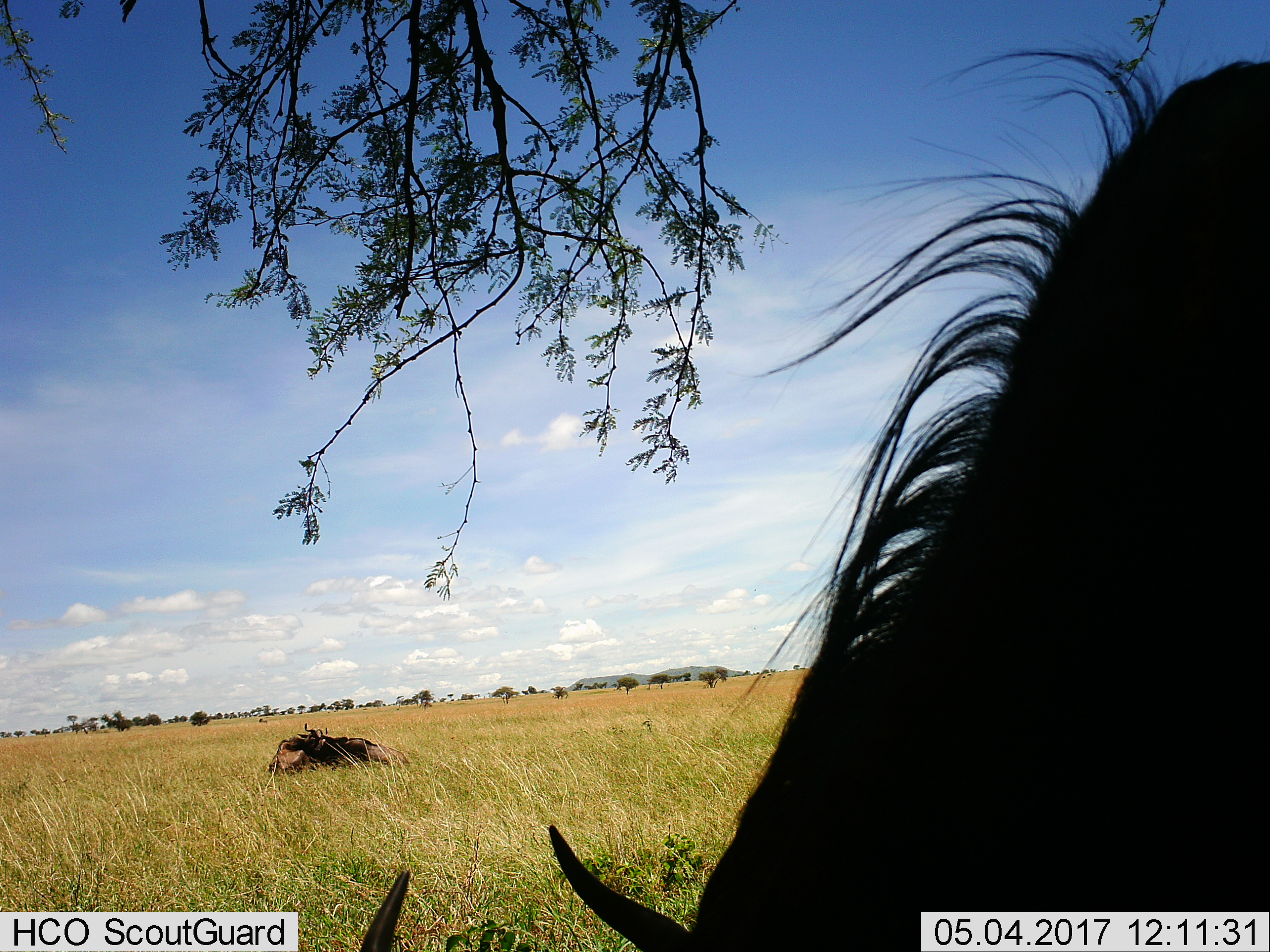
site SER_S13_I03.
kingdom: Animalia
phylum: Chordata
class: Mammalia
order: Artiodactyla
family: Bovidae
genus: Connochaetes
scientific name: Connochaetes taurinus taurinus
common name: blue wildebeest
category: wildebeestblue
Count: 3.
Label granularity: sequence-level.